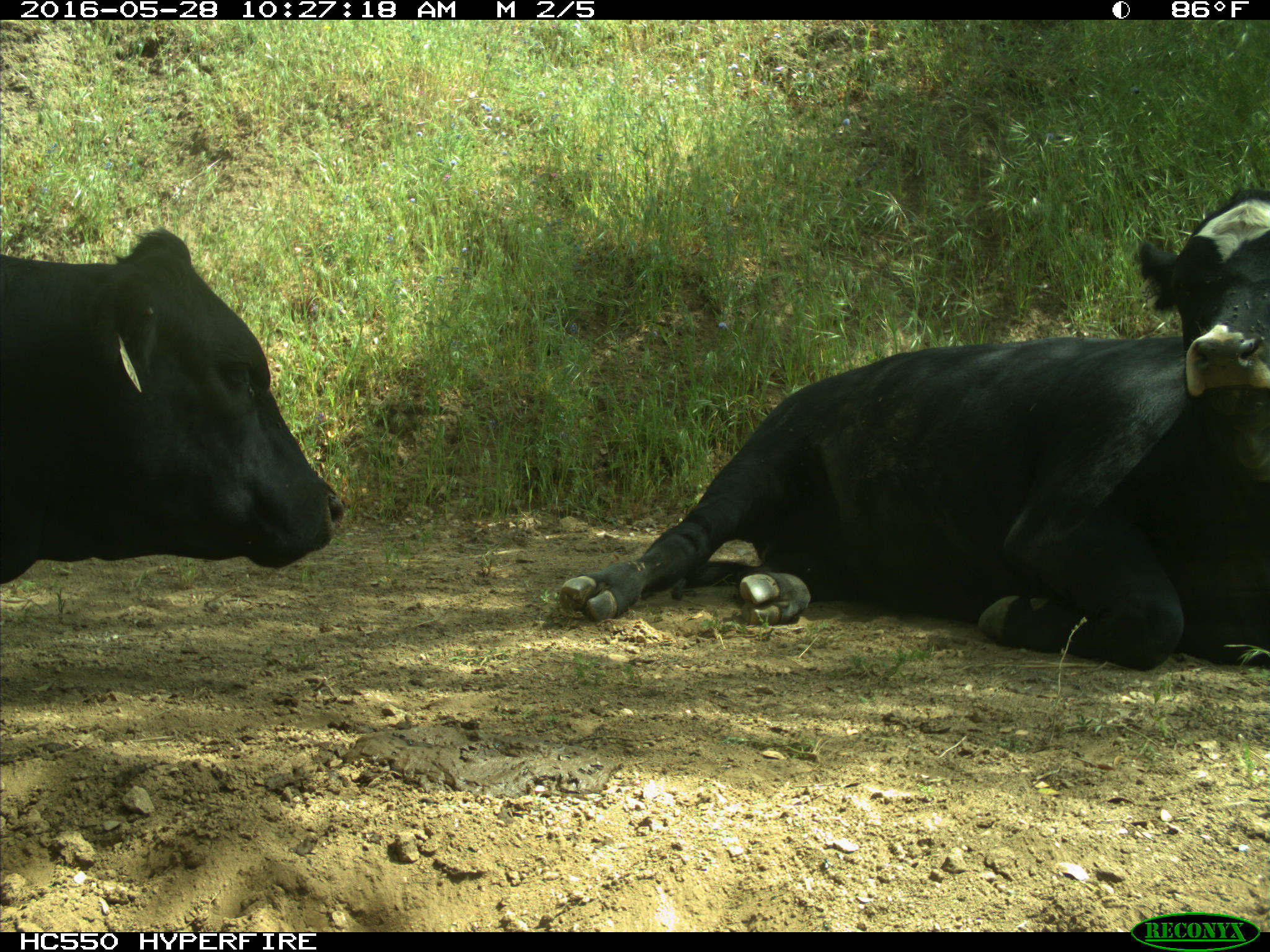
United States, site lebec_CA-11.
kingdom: Animalia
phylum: Chordata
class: Mammalia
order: Artiodactyla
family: Bovidae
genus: Bos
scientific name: Bos taurus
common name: domestic cow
Bos taurus (domestic cow).